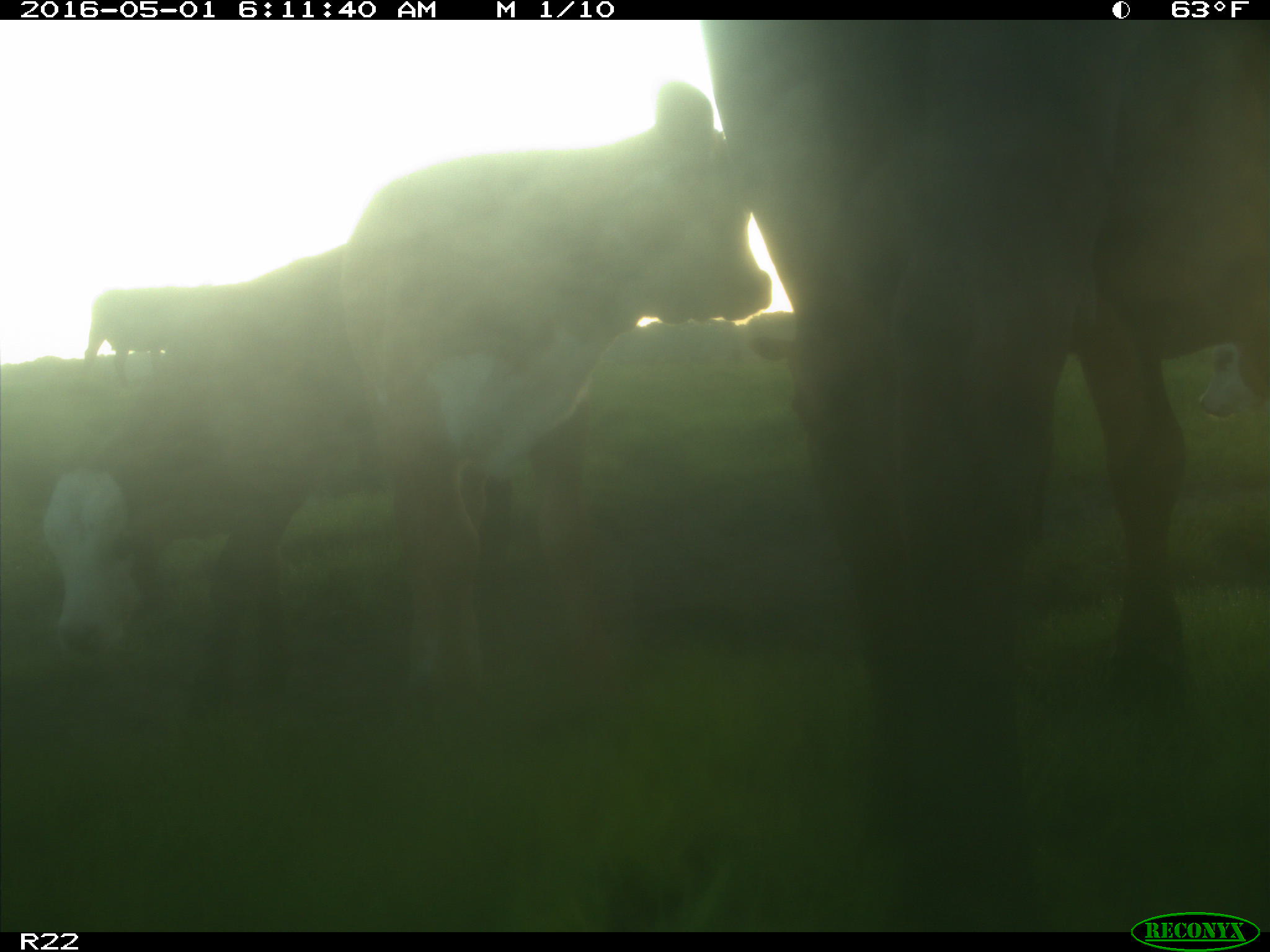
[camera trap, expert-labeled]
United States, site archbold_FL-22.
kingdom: Animalia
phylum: Chordata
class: Mammalia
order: Artiodactyla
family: Bovidae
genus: Bos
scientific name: Bos taurus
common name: domestic cow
Bos taurus (domestic cow).